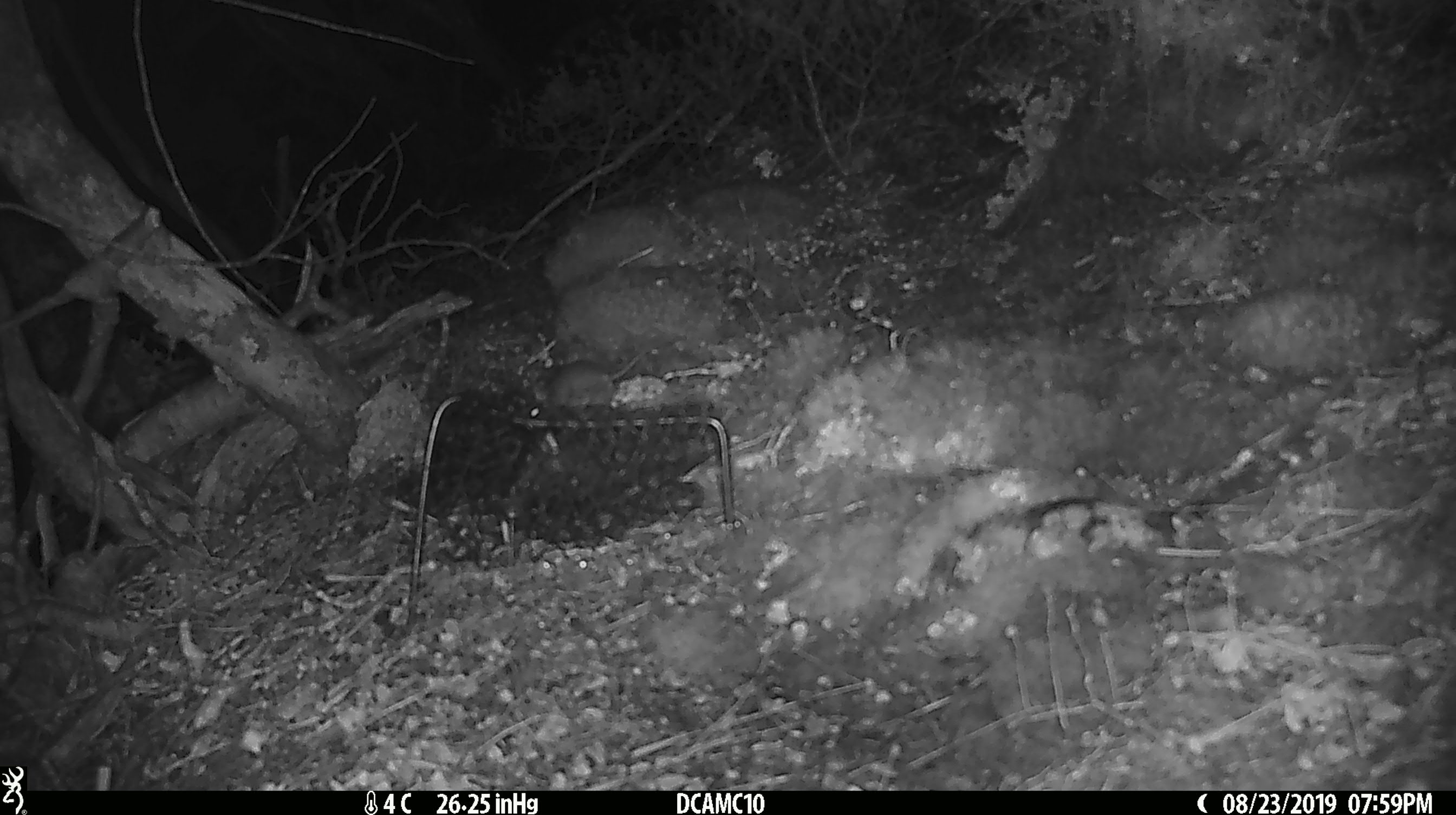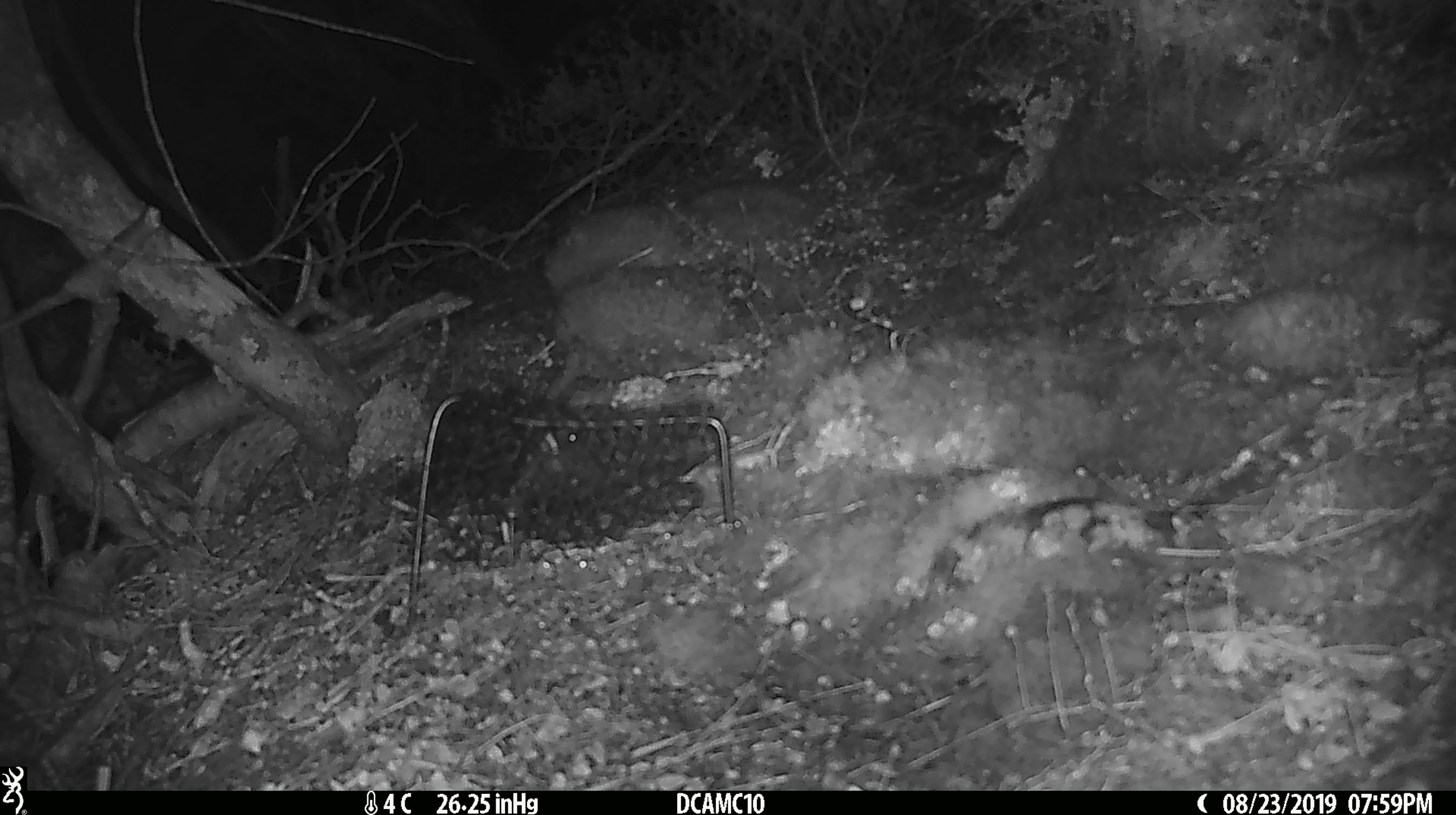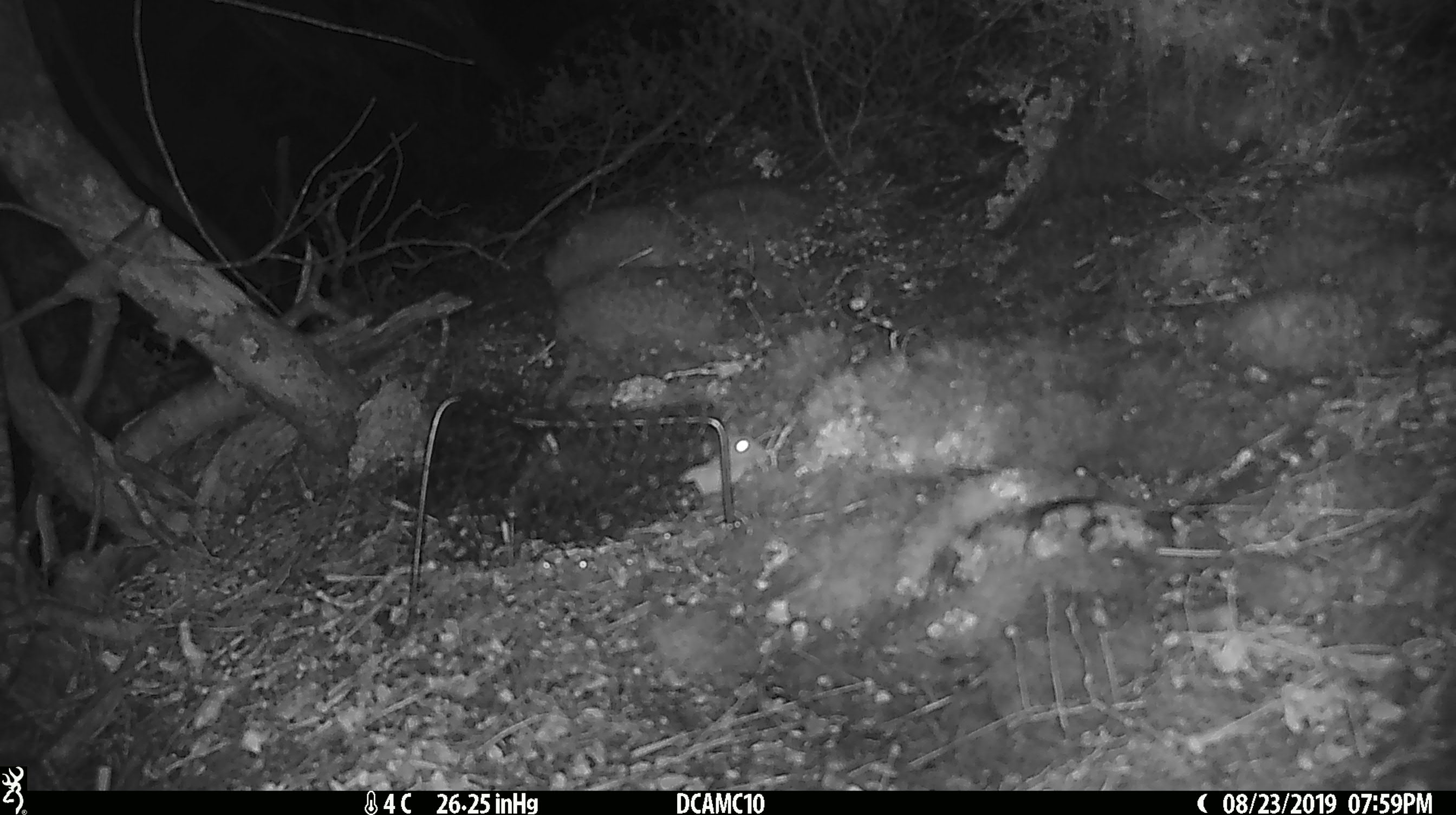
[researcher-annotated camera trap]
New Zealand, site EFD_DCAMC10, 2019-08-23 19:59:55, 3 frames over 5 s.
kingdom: Animalia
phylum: Chordata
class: Mammalia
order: Rodentia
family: Muridae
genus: Mus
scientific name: Mus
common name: mouse